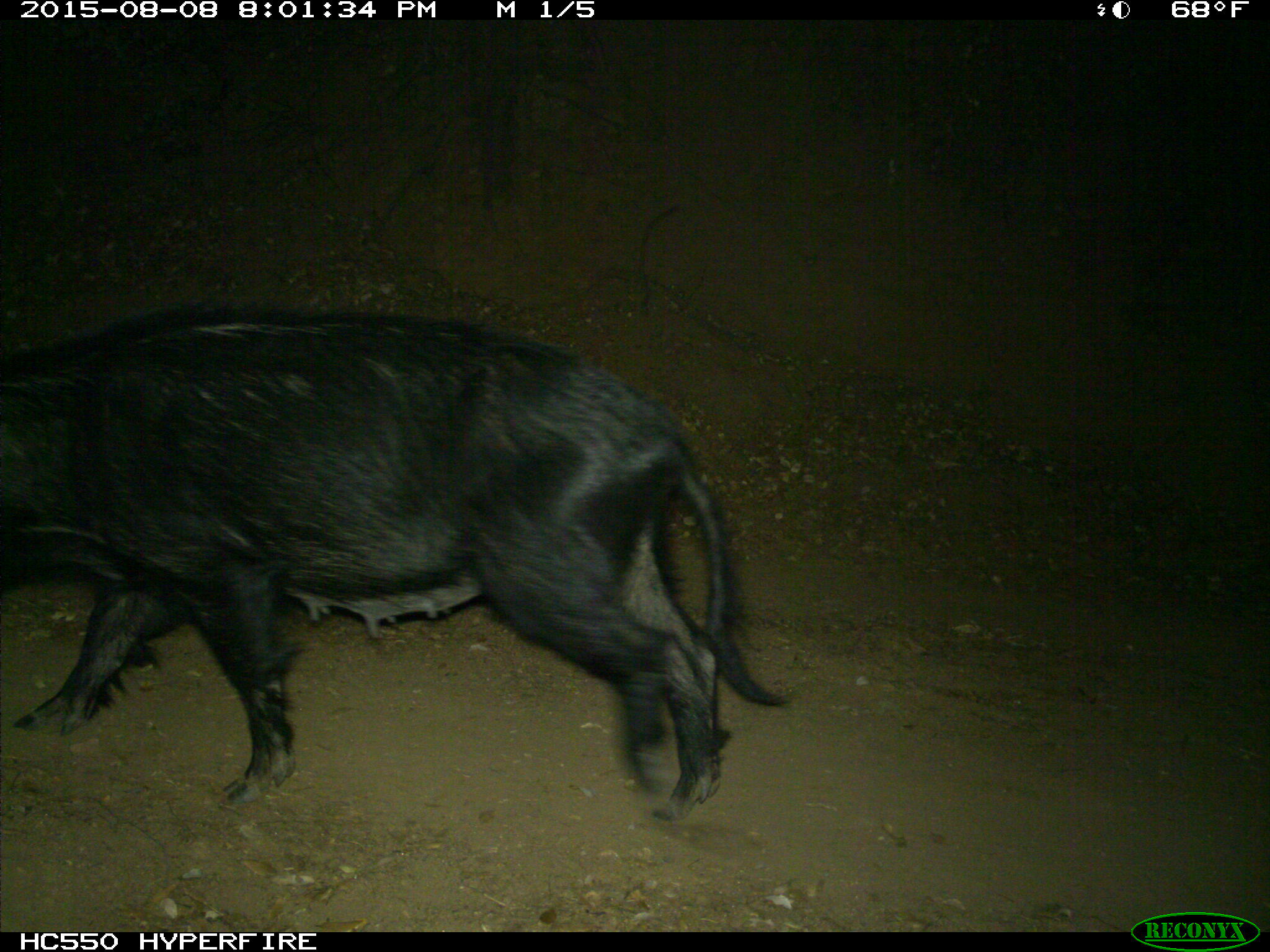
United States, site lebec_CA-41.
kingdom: Animalia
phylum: Chordata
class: Mammalia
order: Artiodactyla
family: Suidae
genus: Sus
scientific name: Sus scrofa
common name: wild boar